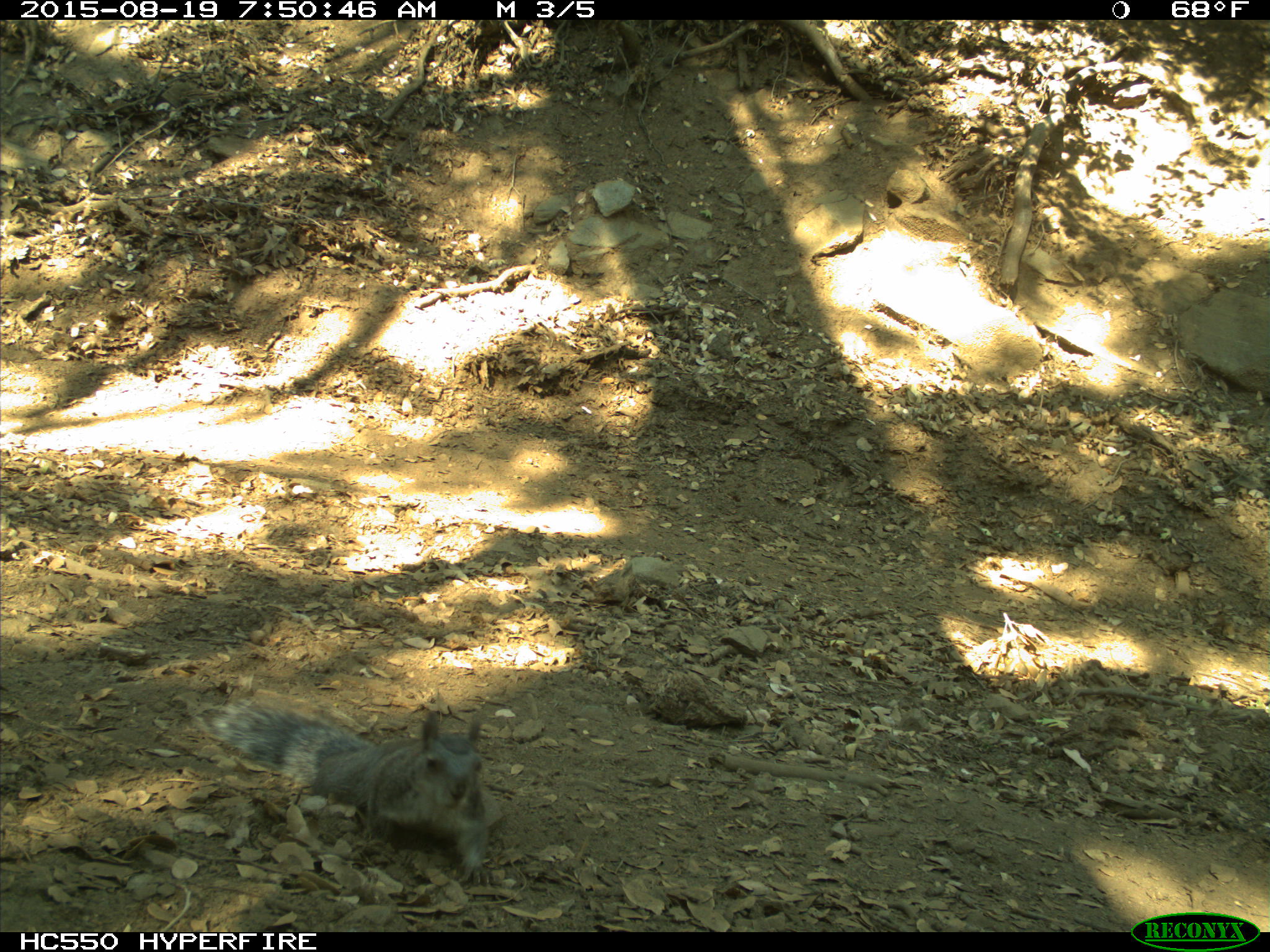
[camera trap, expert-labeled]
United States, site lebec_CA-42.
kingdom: Animalia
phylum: Chordata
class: Mammalia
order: Rodentia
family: Sciuridae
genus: Sciurus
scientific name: Sciurus carolinensis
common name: eastern gray squirrel